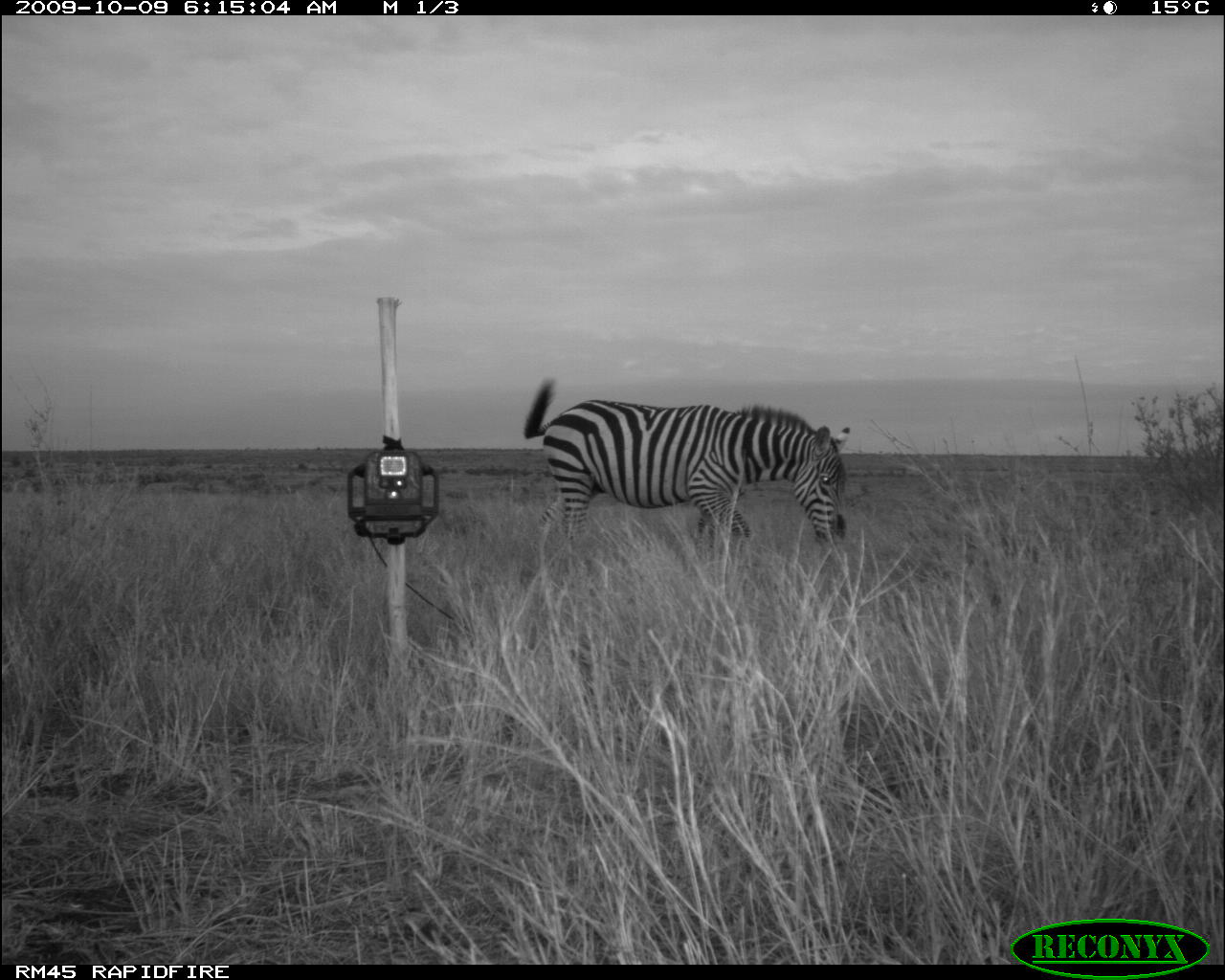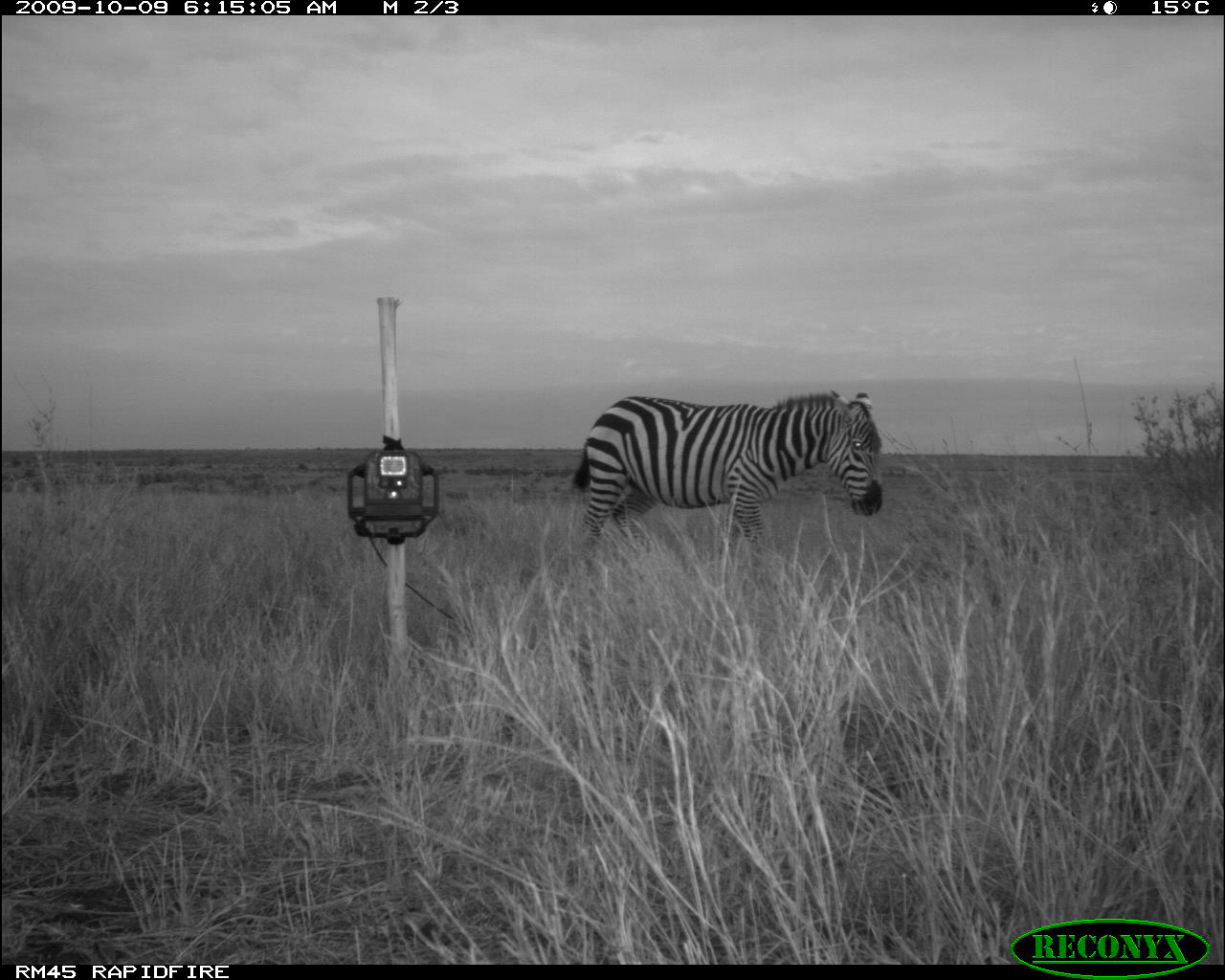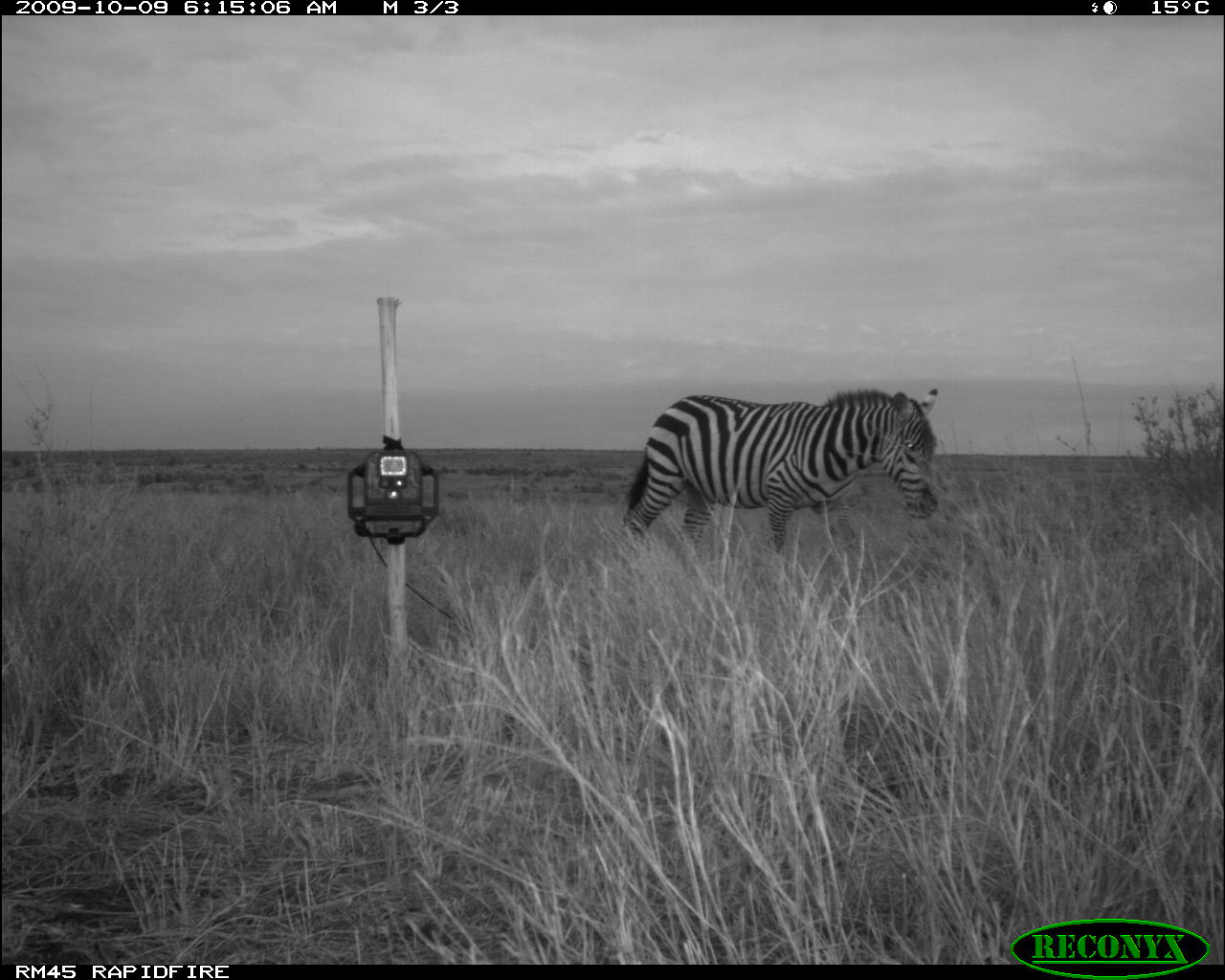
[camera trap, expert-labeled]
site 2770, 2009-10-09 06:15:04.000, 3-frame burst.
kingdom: Animalia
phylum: Chordata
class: Mammalia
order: Perissodactyla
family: Equidae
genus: Equus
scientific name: Equus quagga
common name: plains zebra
Equus quagga (plains zebra), count 1.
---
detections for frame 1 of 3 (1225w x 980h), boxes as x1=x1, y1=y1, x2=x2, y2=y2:
equus quagga: x1=517, y1=369, x2=857, y2=549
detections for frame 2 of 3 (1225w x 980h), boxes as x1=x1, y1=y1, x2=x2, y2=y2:
equus quagga: x1=564, y1=384, x2=887, y2=550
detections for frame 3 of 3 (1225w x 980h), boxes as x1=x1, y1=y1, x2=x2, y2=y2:
equus quagga: x1=612, y1=379, x2=950, y2=559